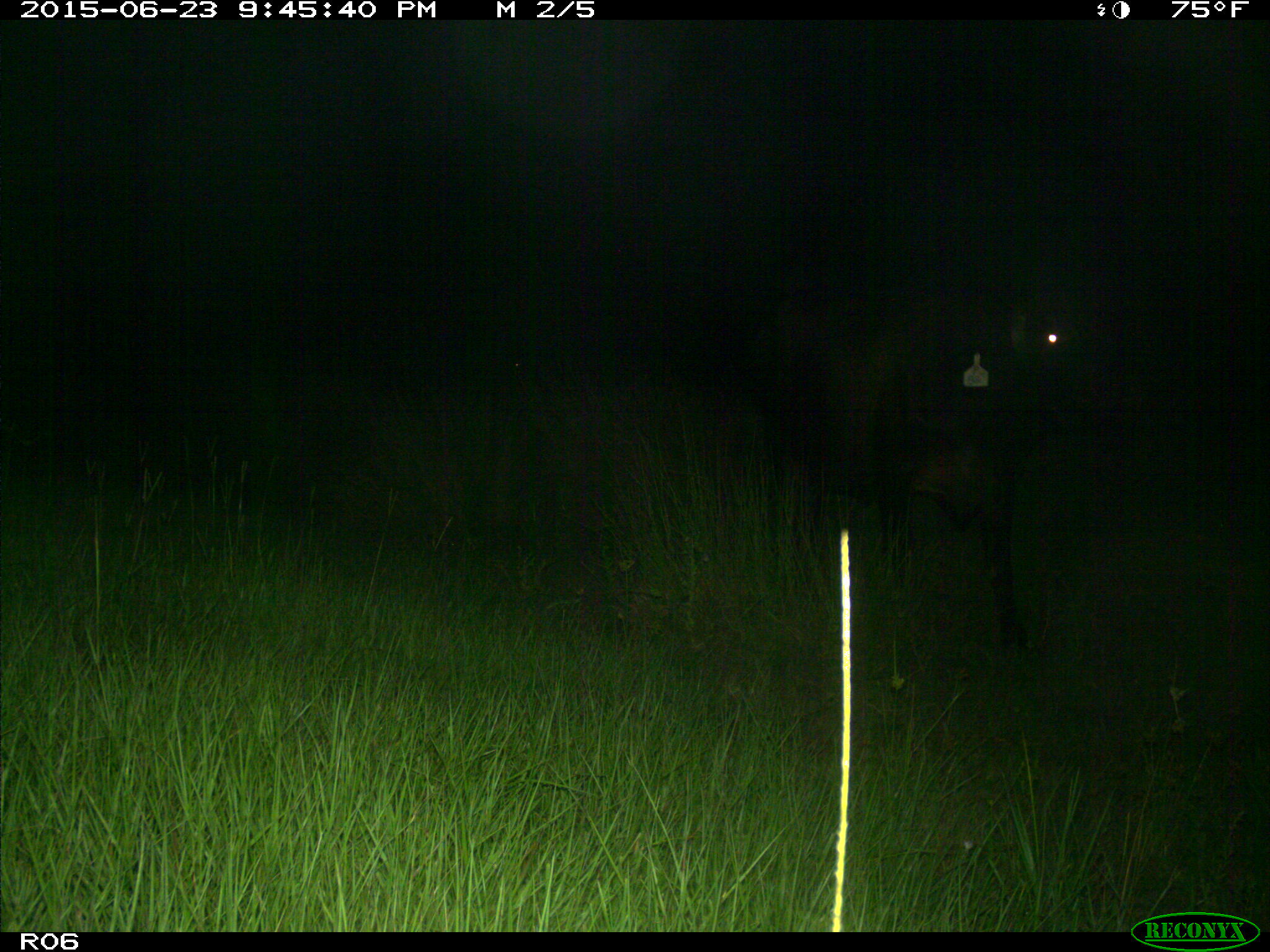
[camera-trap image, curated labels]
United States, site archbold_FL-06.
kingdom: Animalia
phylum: Chordata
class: Mammalia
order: Artiodactyla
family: Bovidae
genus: Bos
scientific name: Bos taurus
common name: domestic cow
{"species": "Bos taurus (domestic cow)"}